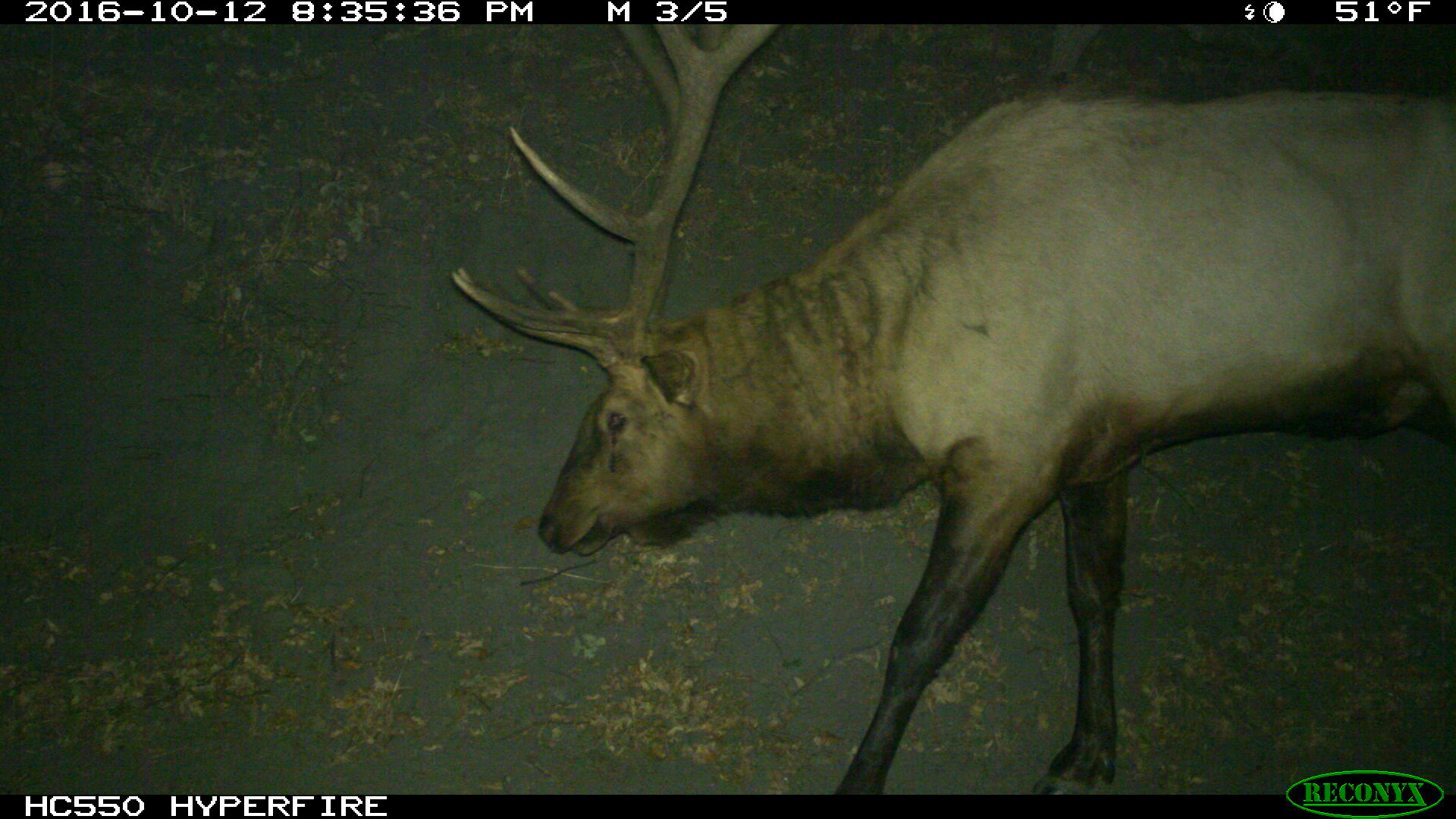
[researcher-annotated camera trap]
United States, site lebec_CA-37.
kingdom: Animalia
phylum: Chordata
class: Mammalia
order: Artiodactyla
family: Cervidae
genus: Cervus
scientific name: Cervus canadensis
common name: elk